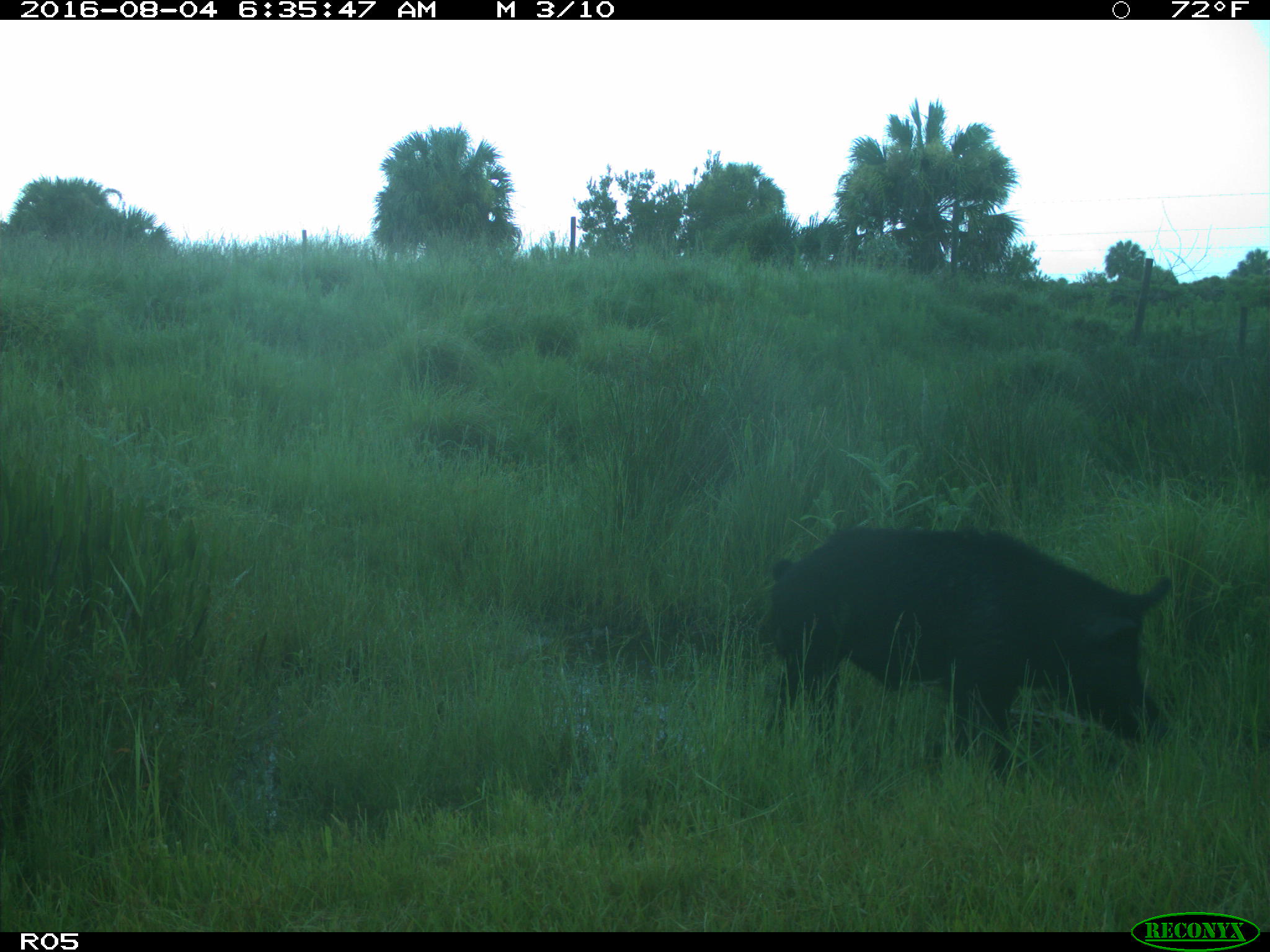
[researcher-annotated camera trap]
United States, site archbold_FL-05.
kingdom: Animalia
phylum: Chordata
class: Mammalia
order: Artiodactyla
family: Suidae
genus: Sus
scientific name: Sus scrofa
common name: wild boar